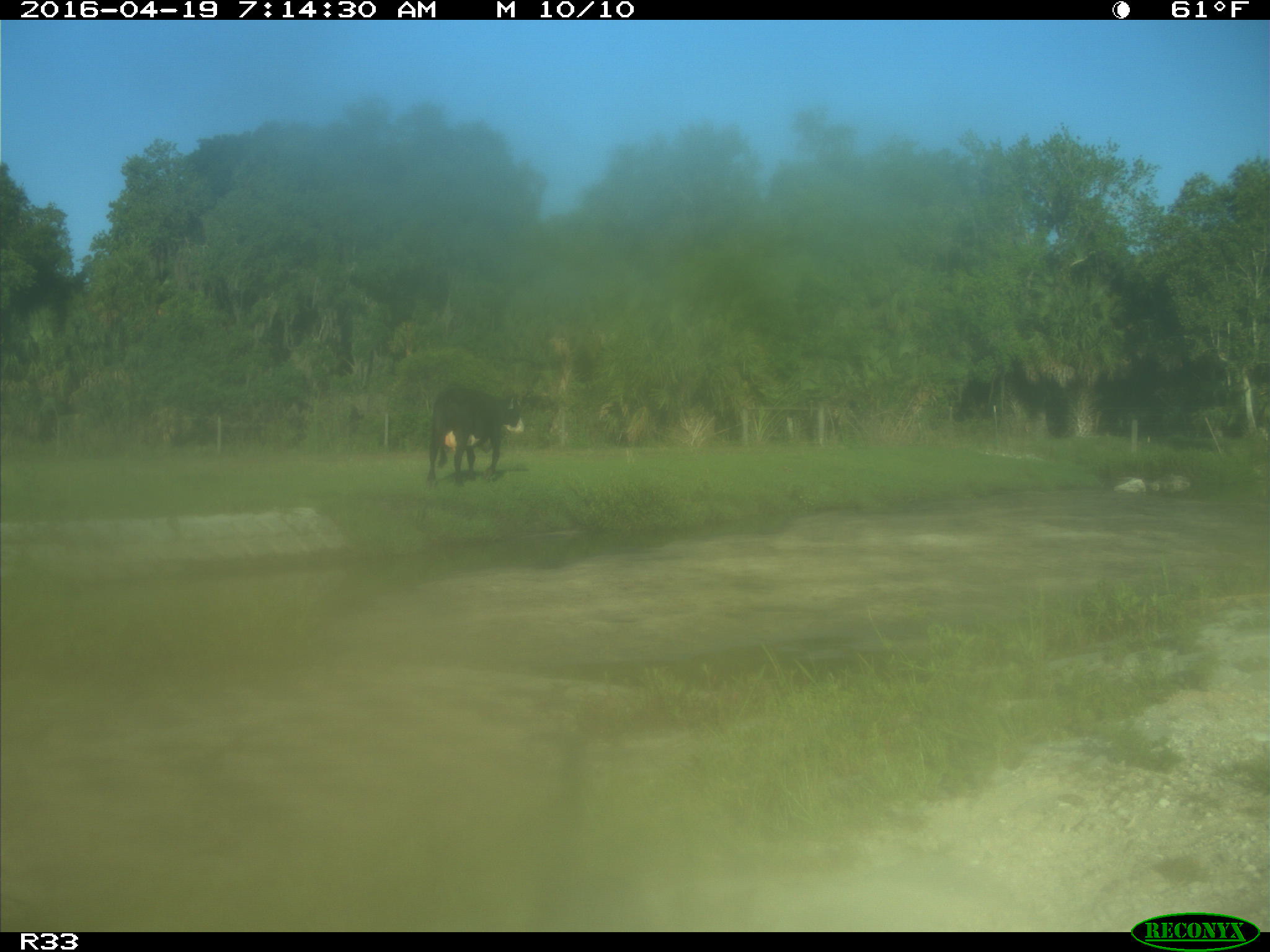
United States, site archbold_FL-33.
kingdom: Animalia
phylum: Chordata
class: Mammalia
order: Artiodactyla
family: Bovidae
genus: Bos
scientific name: Bos taurus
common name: domestic cow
Bos taurus (domestic cow).